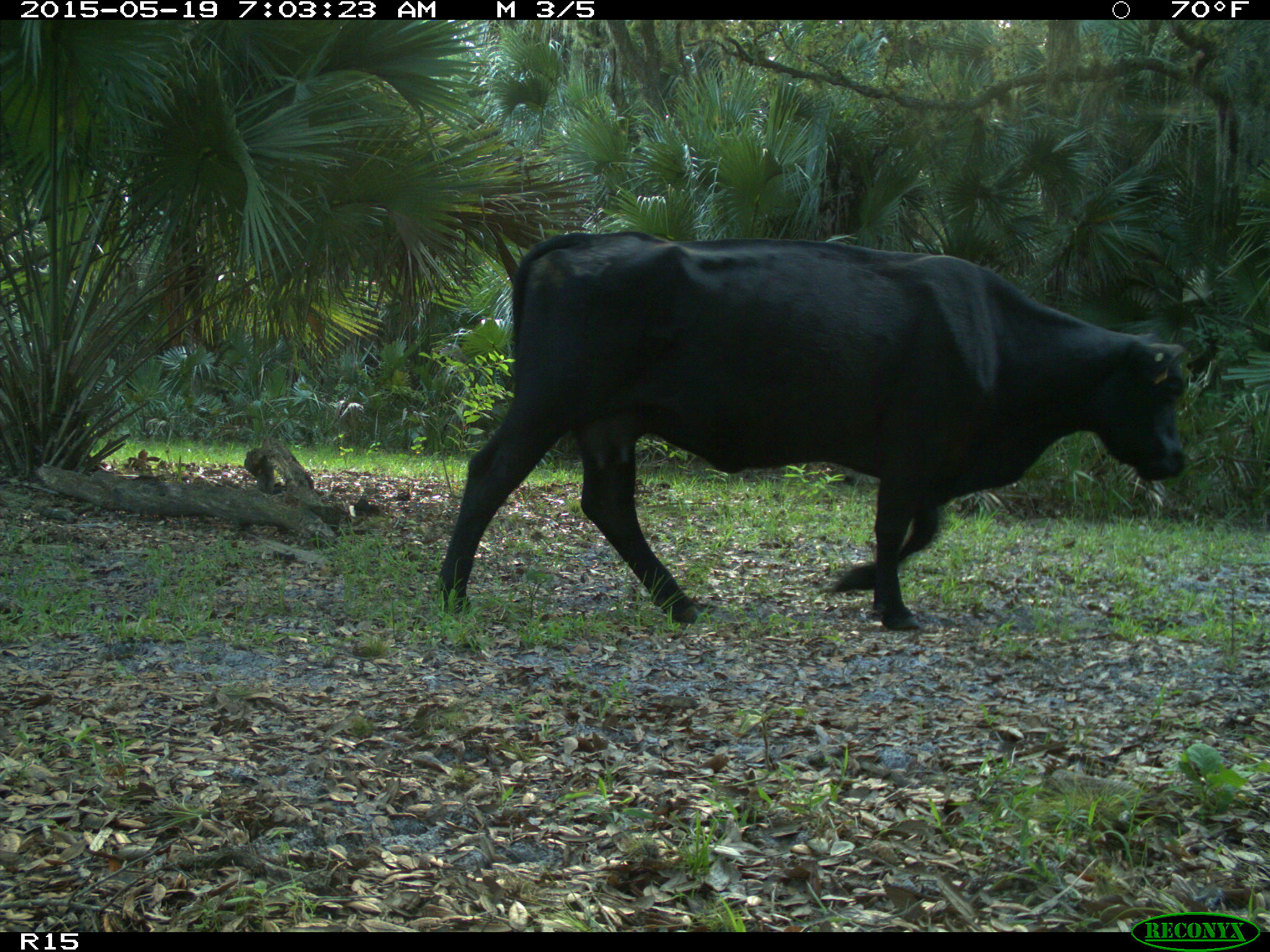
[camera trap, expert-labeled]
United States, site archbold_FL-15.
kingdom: Animalia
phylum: Chordata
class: Mammalia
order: Artiodactyla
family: Bovidae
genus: Bos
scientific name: Bos taurus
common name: domestic cow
Bos taurus (domestic cow).